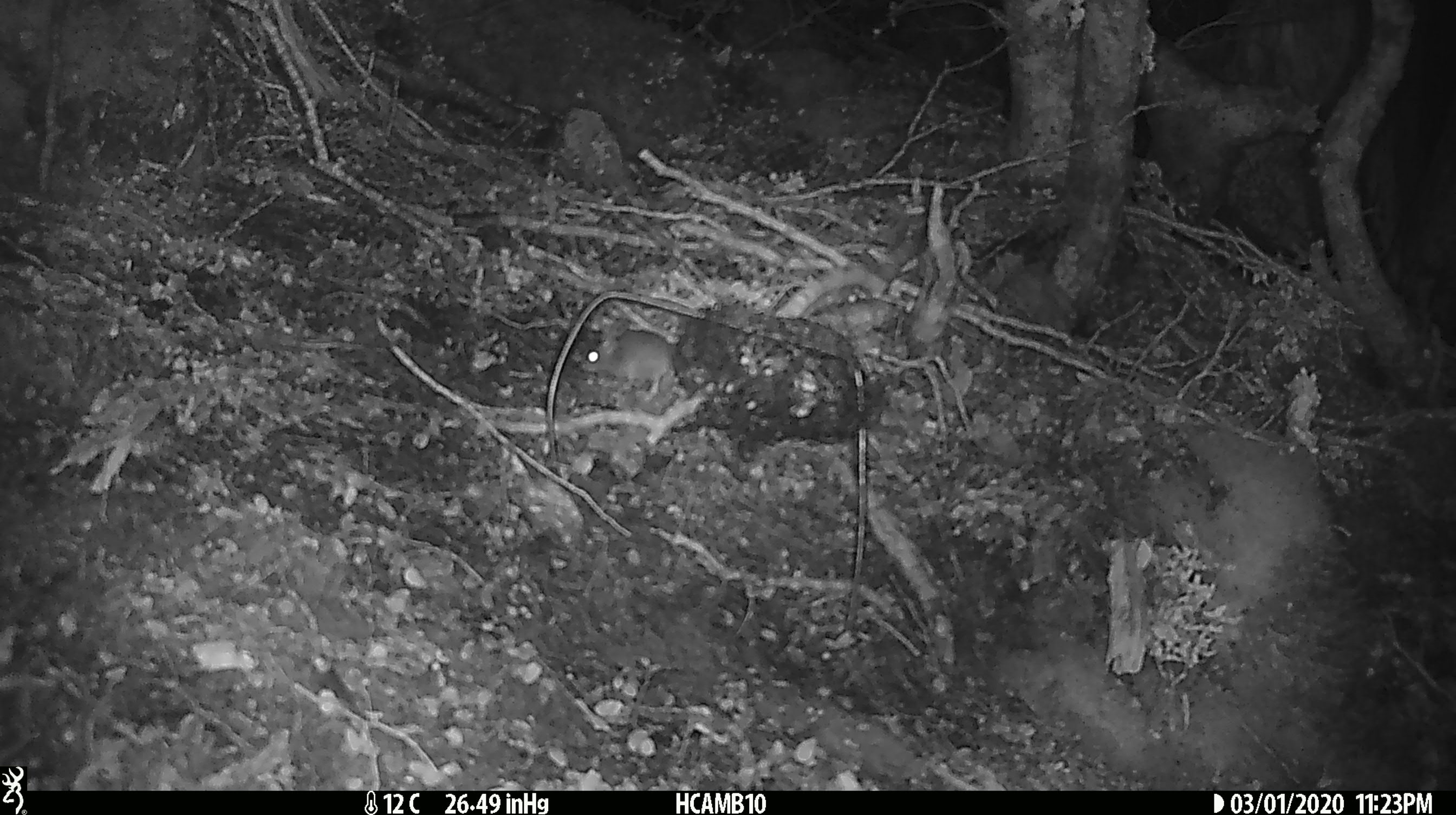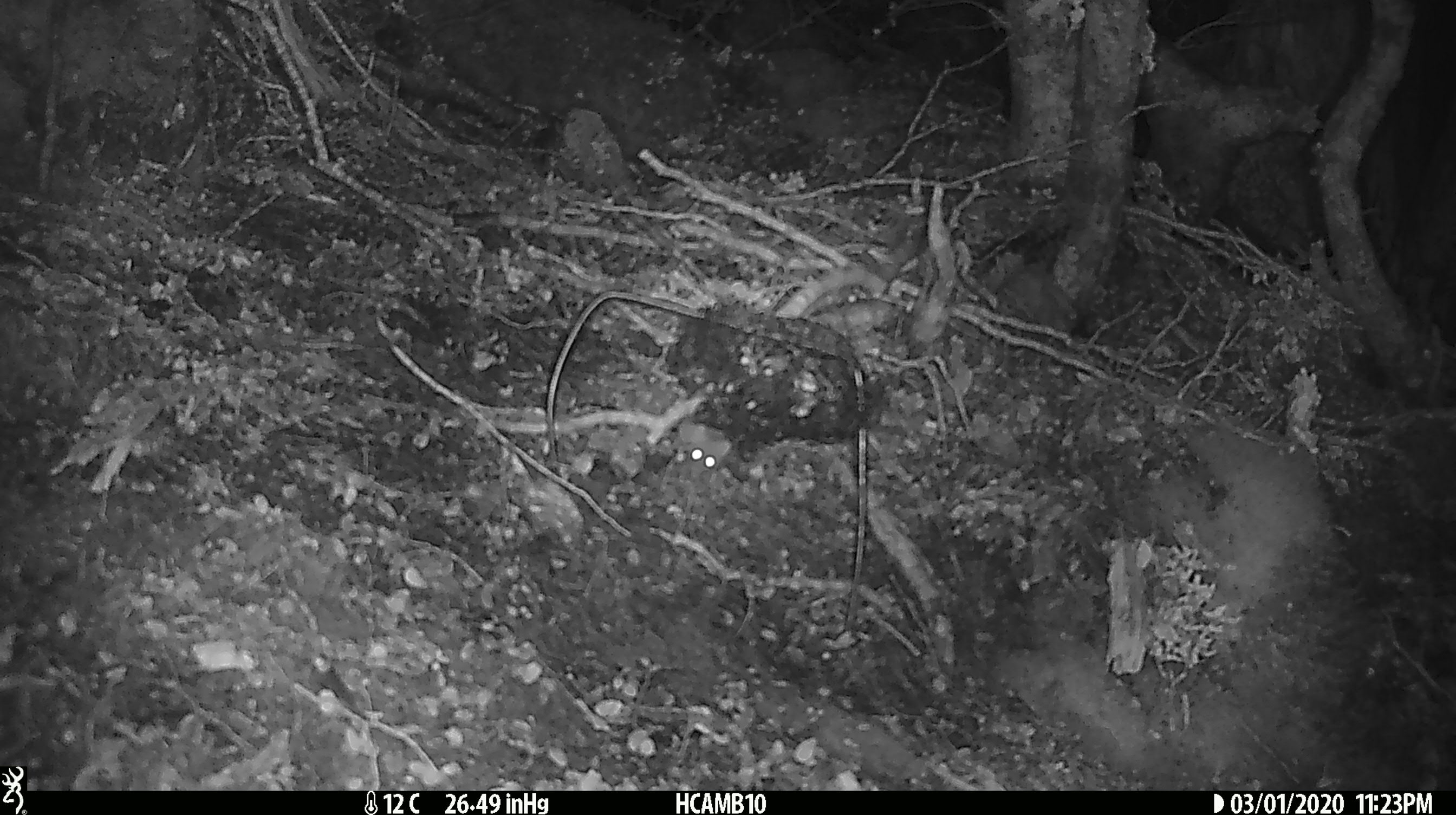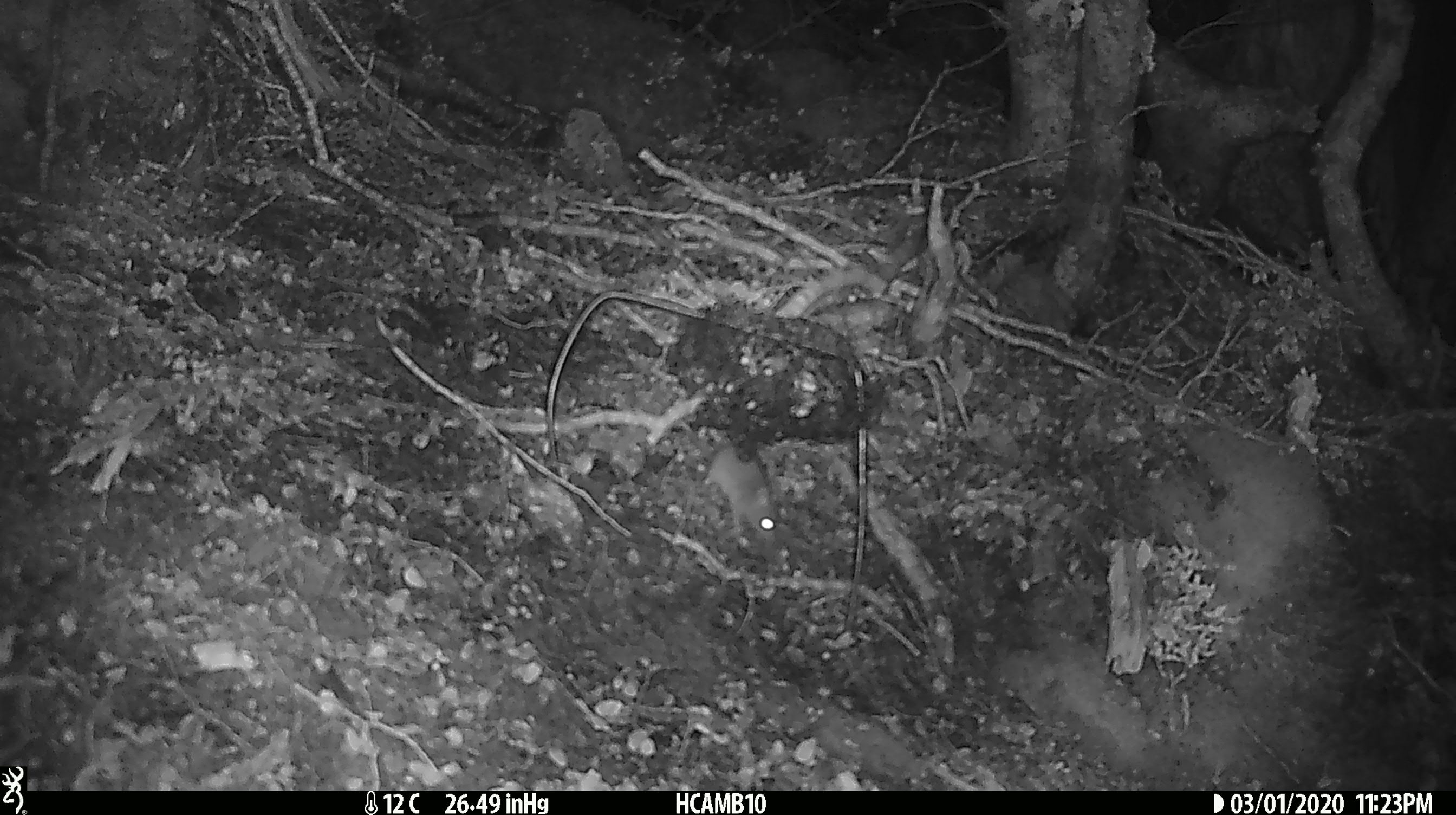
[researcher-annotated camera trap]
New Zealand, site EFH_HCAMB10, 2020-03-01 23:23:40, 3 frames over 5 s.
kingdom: Animalia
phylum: Chordata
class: Mammalia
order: Rodentia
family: Muridae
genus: Mus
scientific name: Mus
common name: mouse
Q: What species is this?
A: Mouse (Mus).